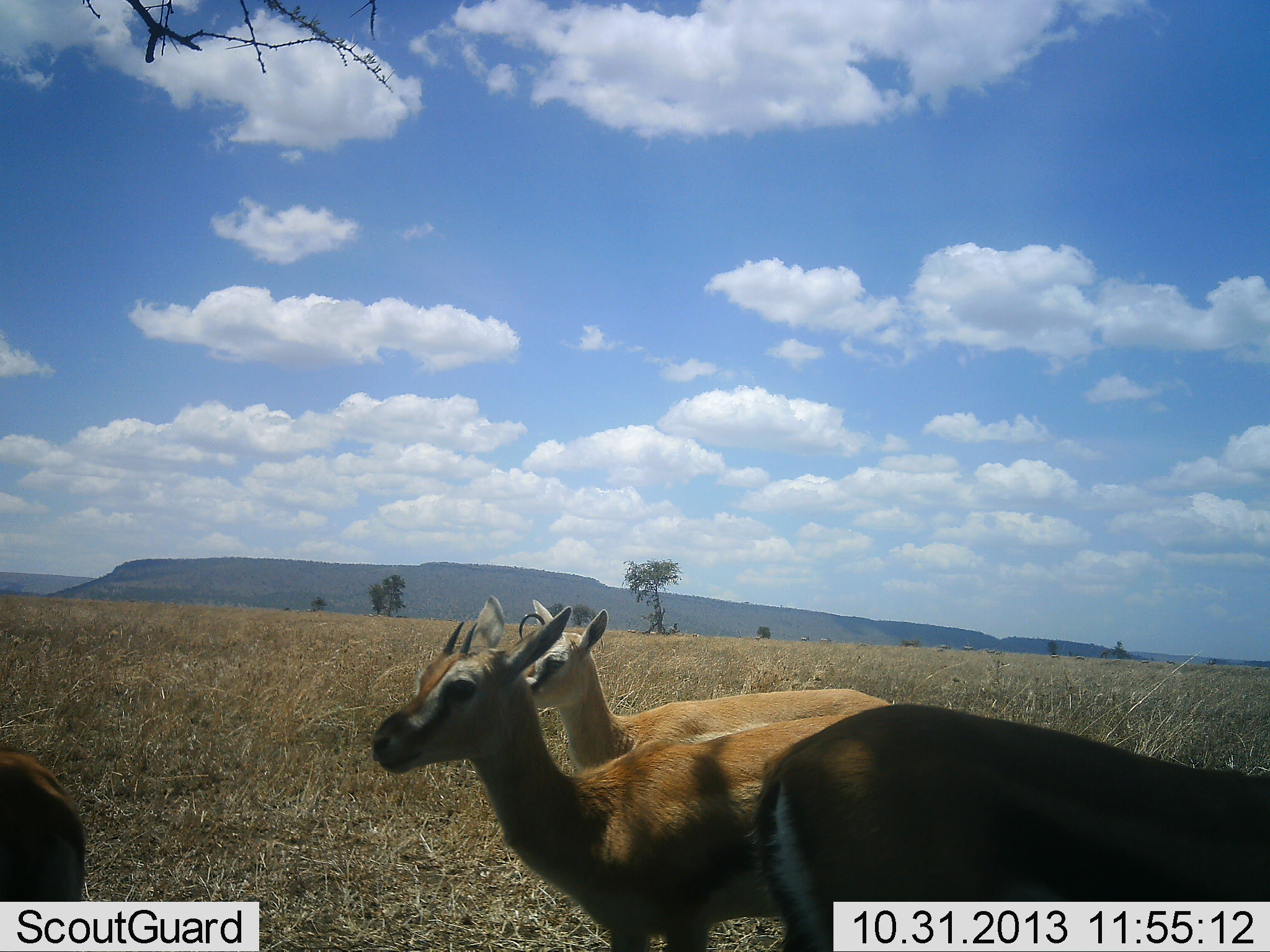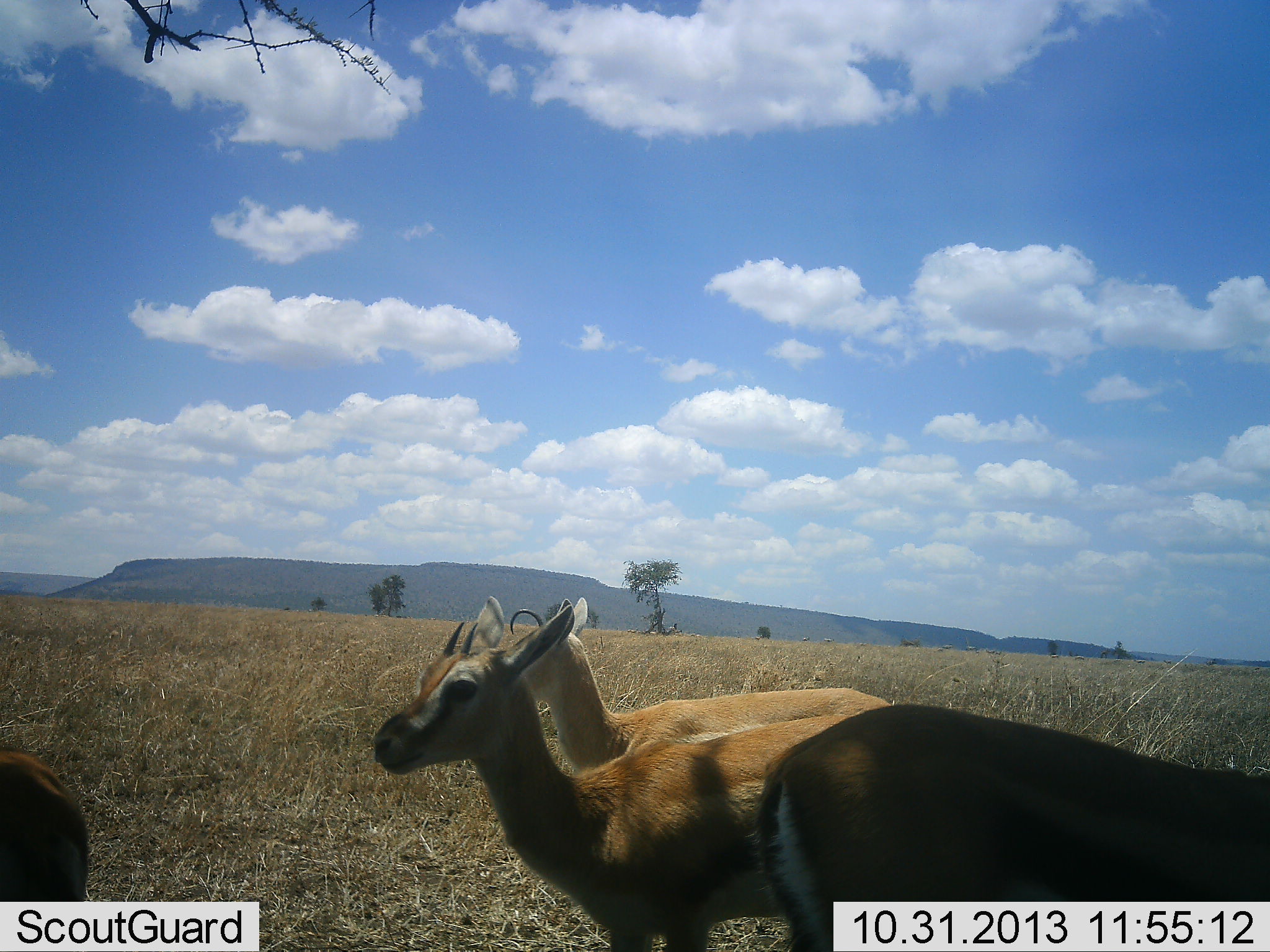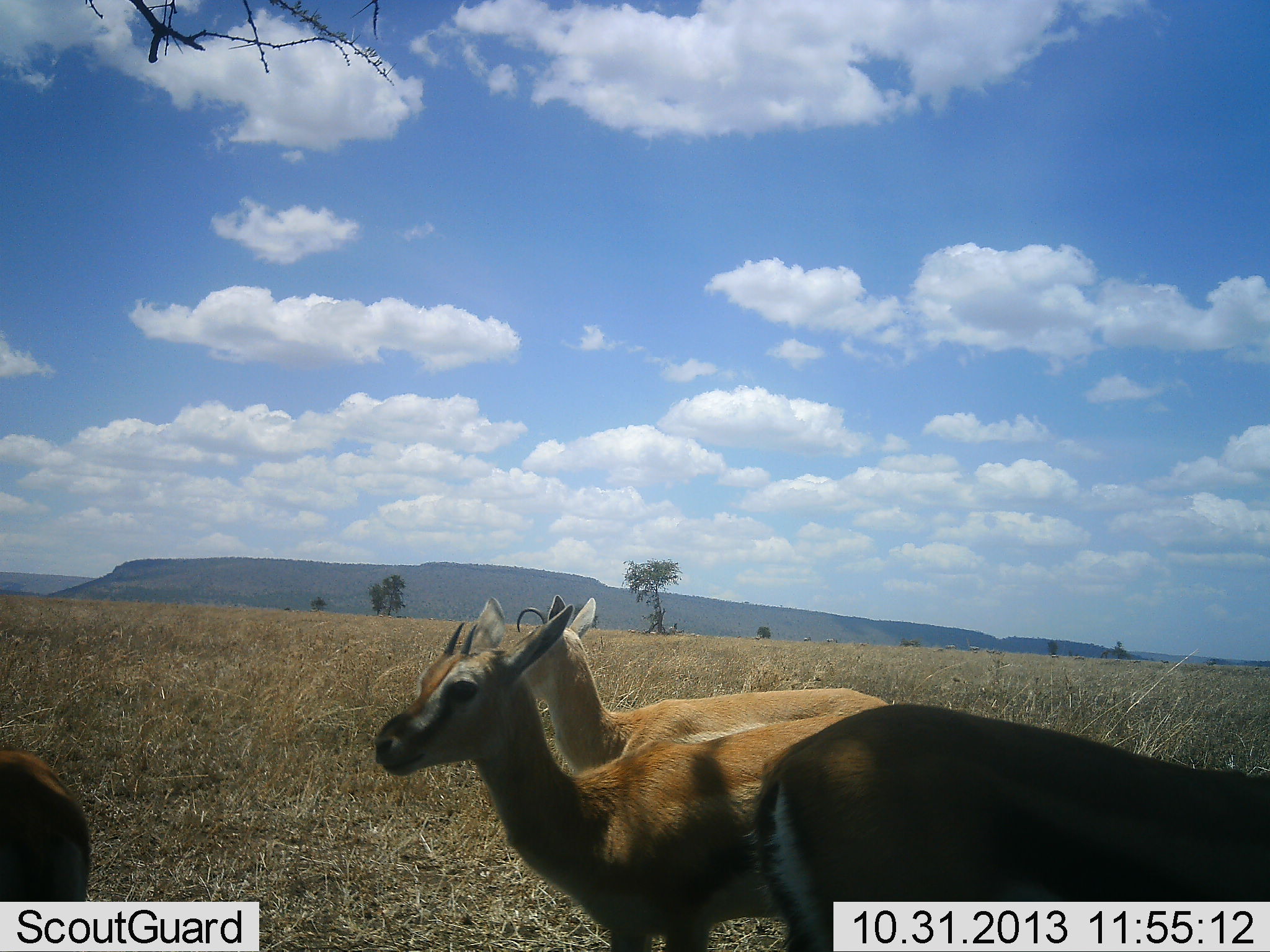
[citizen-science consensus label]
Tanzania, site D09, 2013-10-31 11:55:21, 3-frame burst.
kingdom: Animalia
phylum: Chordata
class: Mammalia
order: Artiodactyla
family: Bovidae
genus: Eudorcas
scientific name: Eudorcas thomsonii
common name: thomson's gazelle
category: gazellethomsons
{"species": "gazellethomsons (thomson's gazelle) (Eudorcas thomsonii)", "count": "4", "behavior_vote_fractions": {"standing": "100%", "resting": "0%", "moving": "0%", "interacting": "0%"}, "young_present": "0%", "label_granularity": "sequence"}